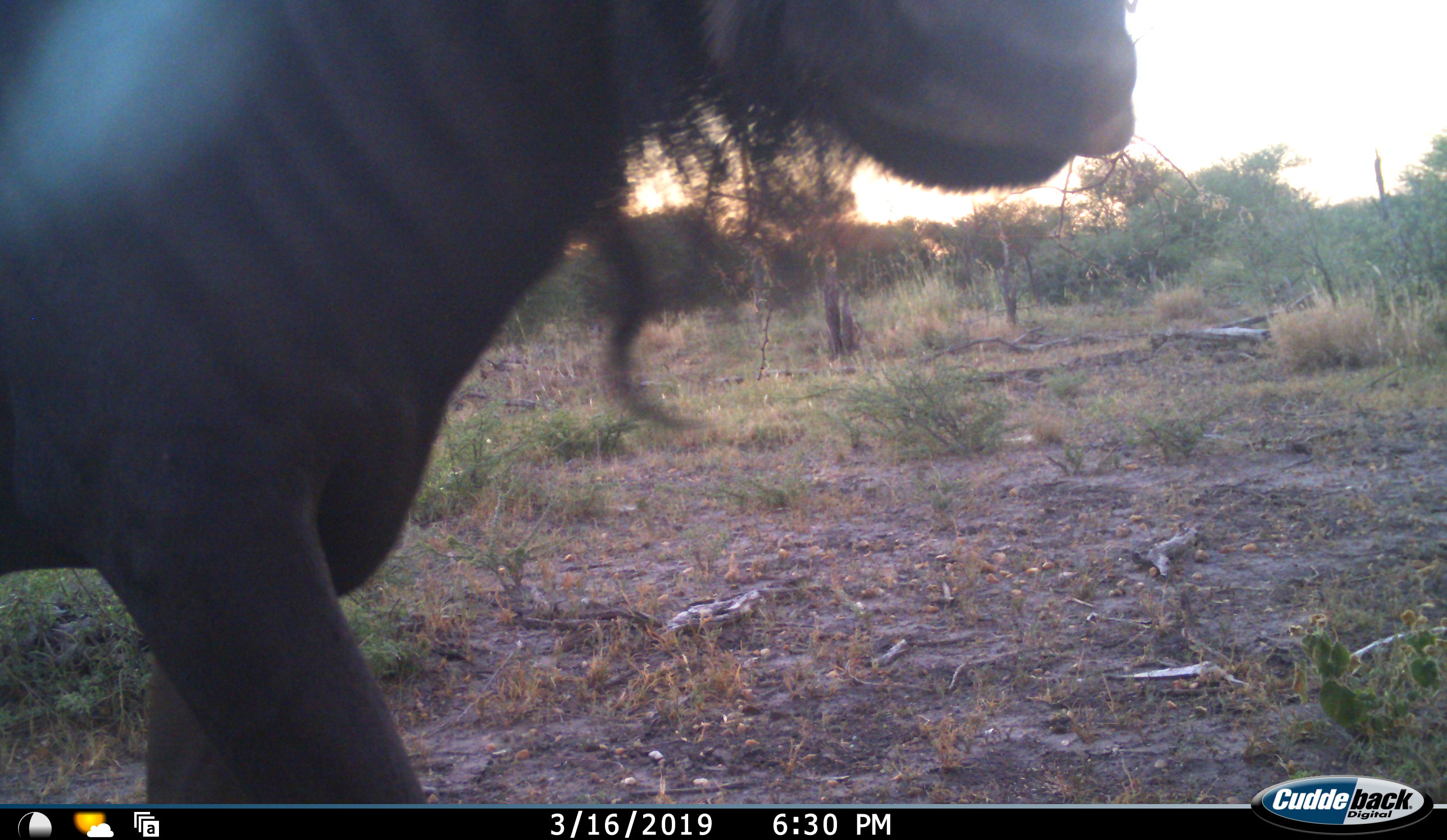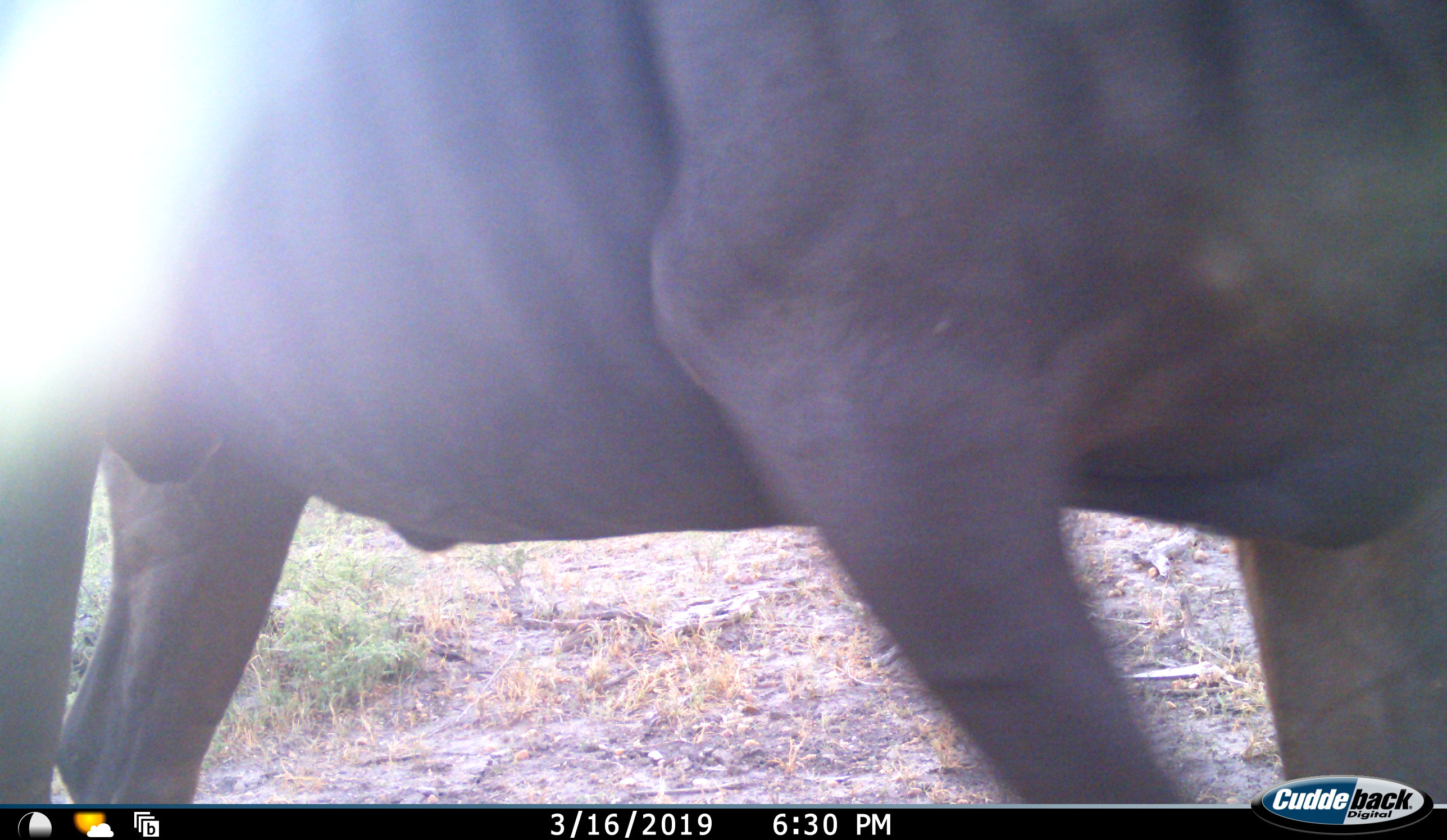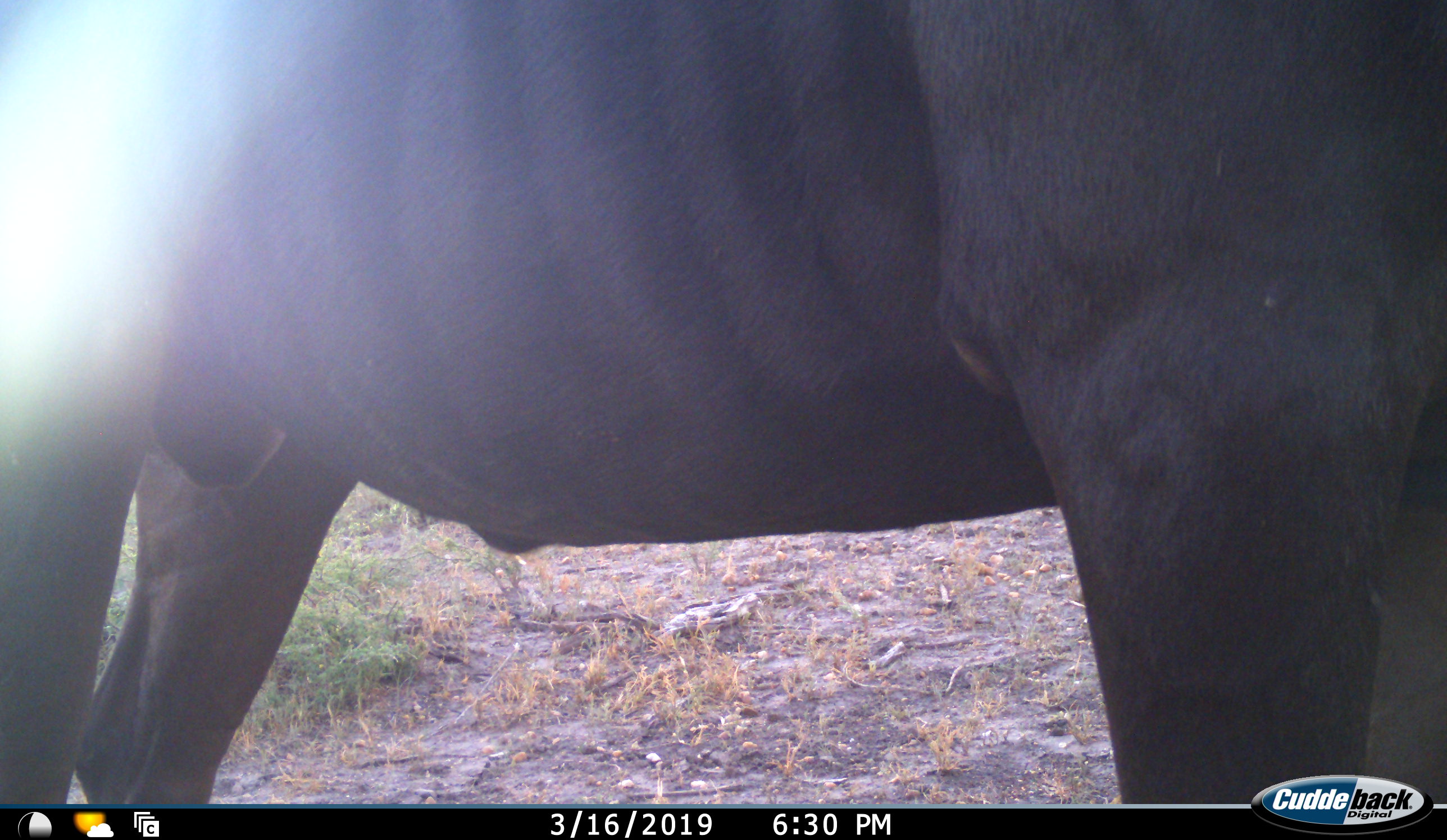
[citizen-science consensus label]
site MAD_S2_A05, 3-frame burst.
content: unidentified animal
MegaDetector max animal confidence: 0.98